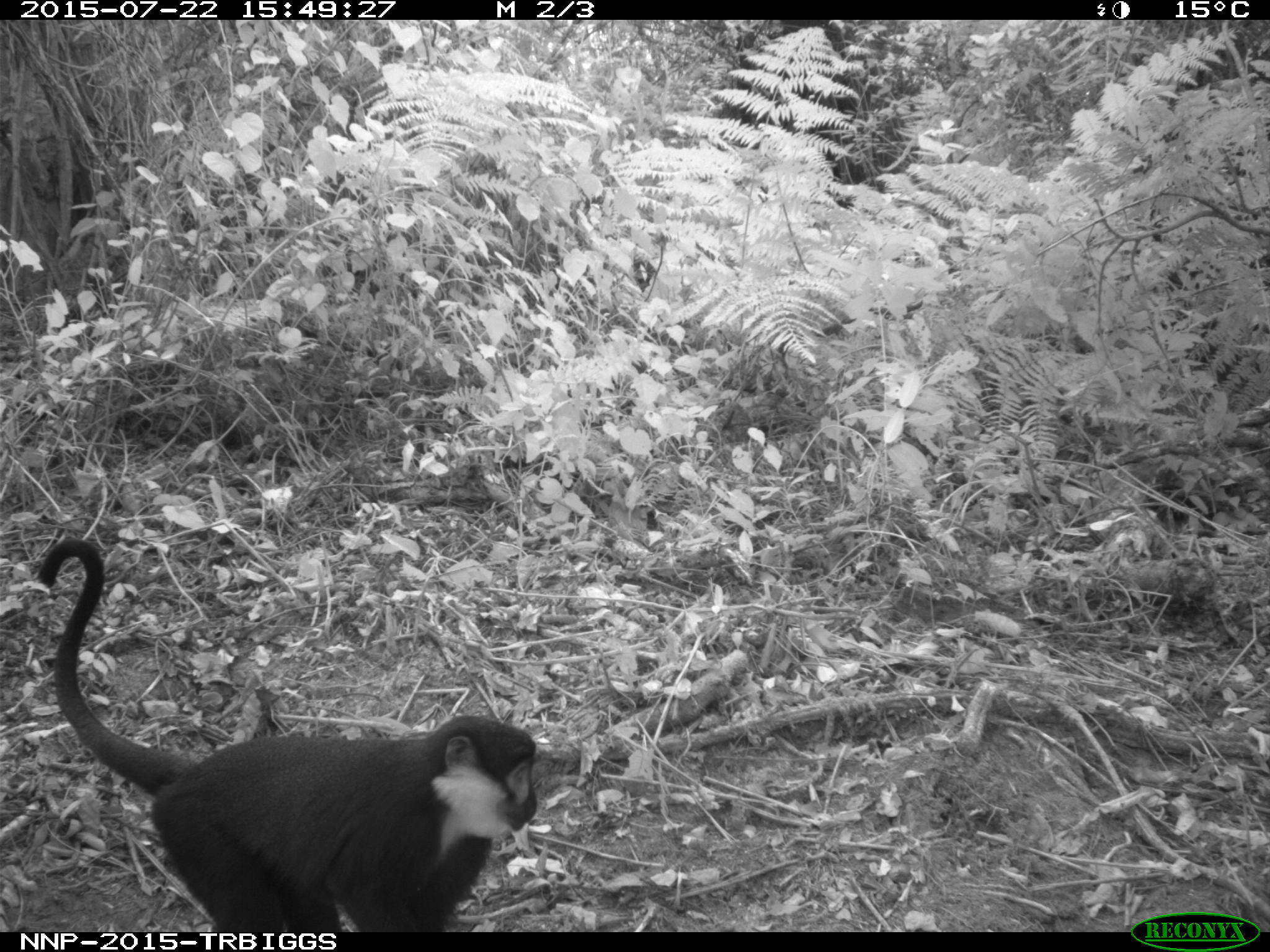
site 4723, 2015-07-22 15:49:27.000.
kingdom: Animalia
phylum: Chordata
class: Mammalia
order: Primates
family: Cercopithecidae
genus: Allochrocebus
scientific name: Allochrocebus lhoesti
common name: l'hoest's monkey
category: cercopithecus lhoesti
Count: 1.